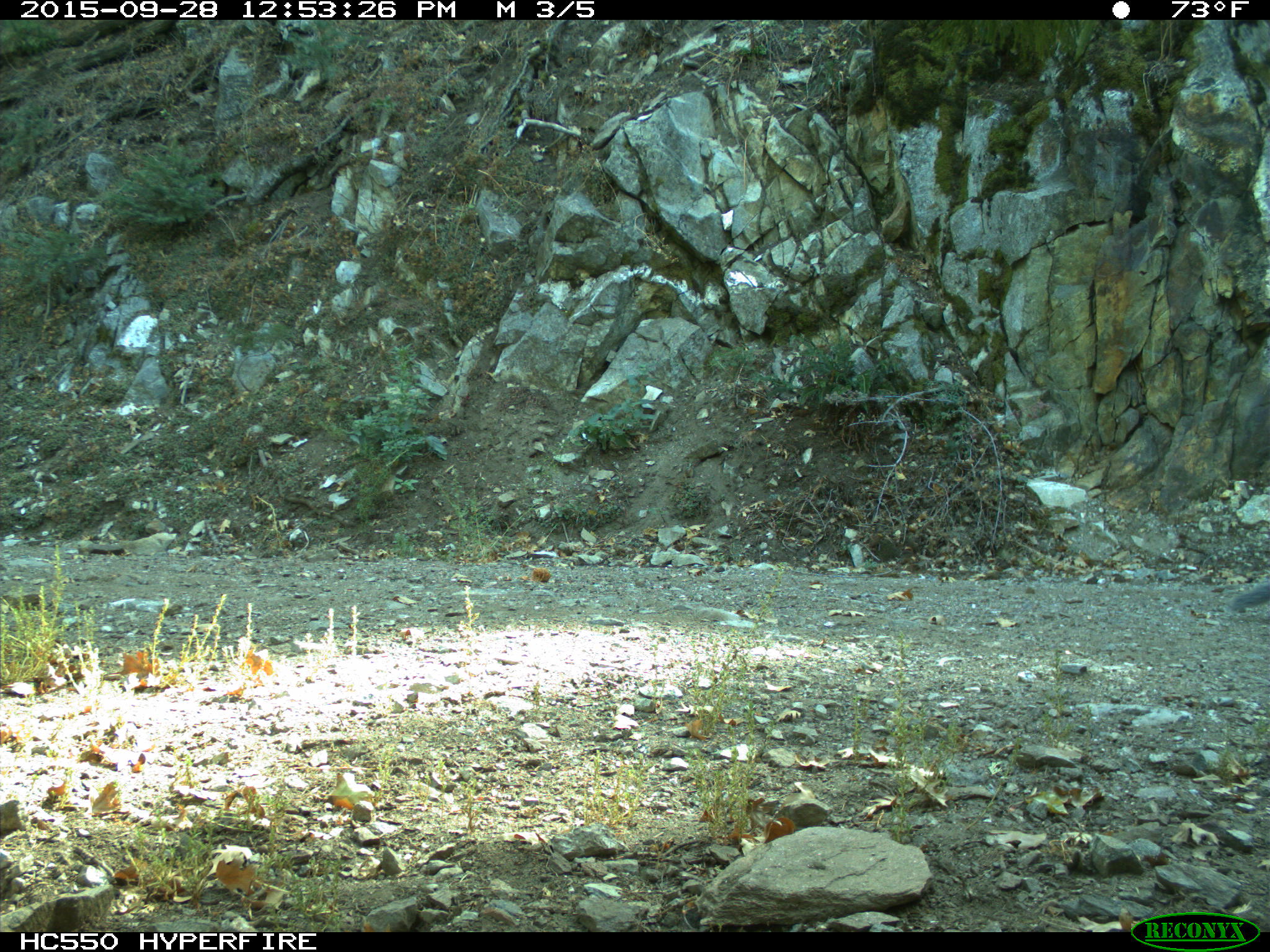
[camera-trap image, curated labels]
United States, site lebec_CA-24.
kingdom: Animalia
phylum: Chordata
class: Mammalia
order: Rodentia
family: Sciuridae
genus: Sciurus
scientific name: Sciurus carolinensis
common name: eastern gray squirrel